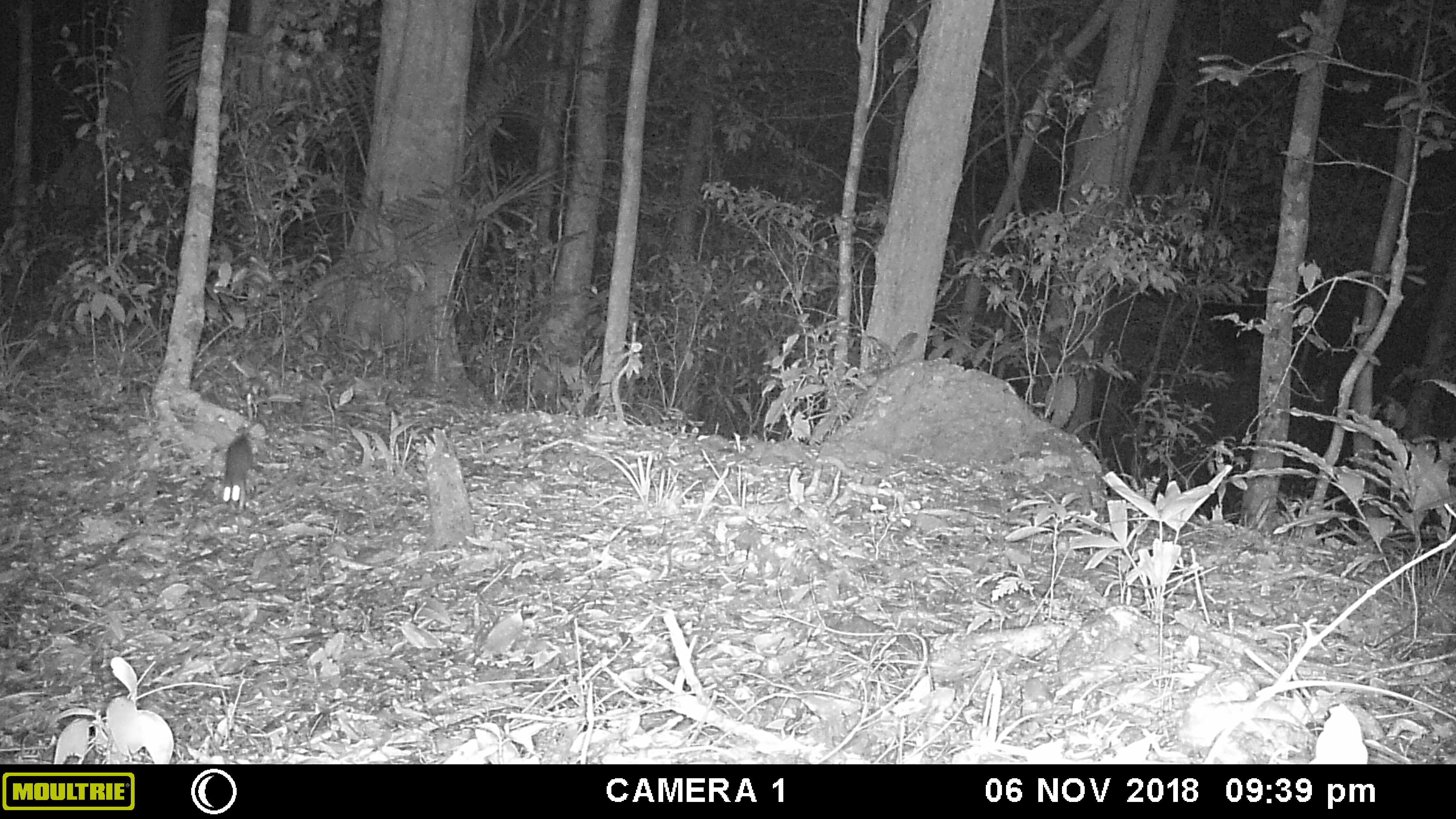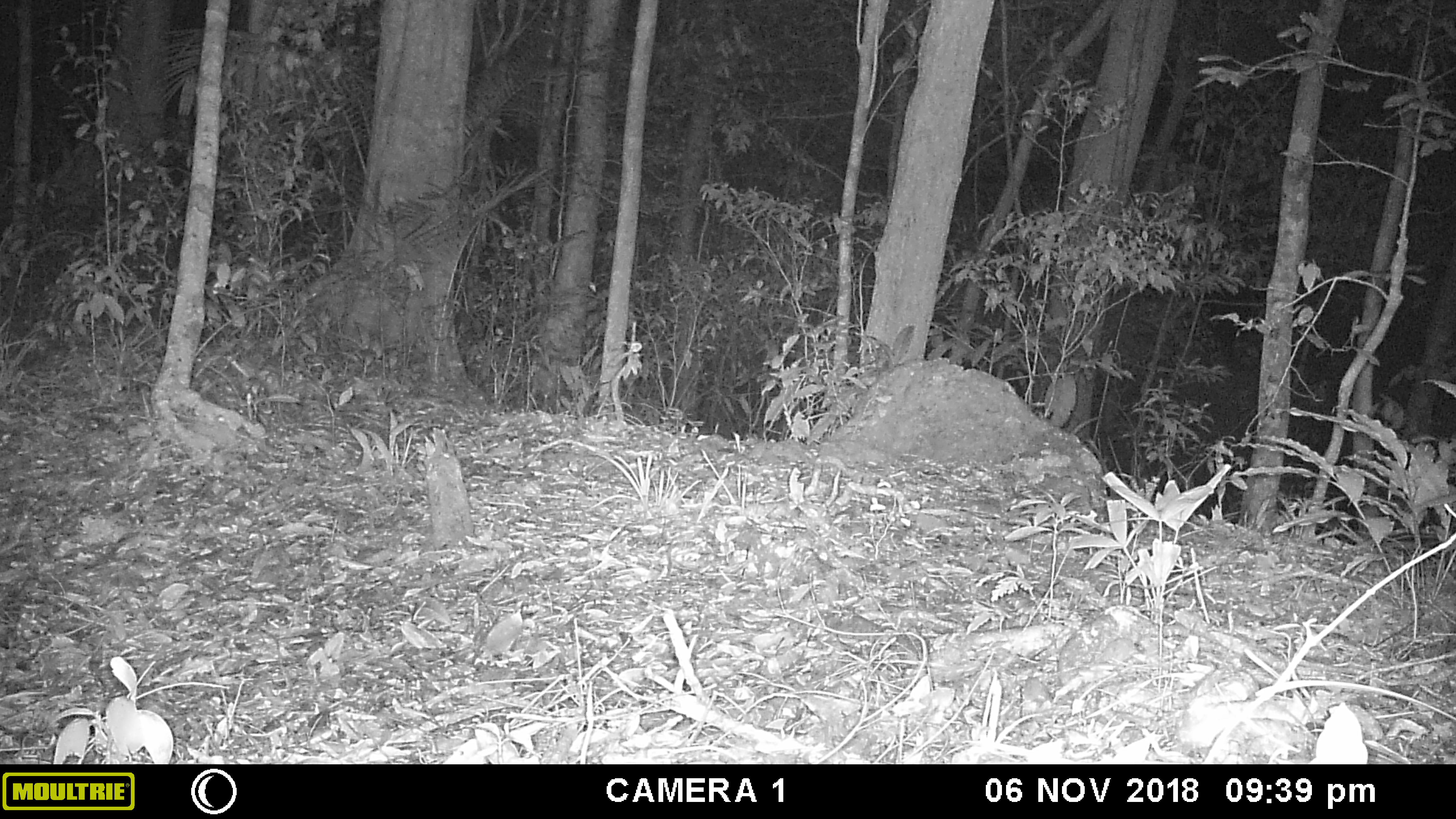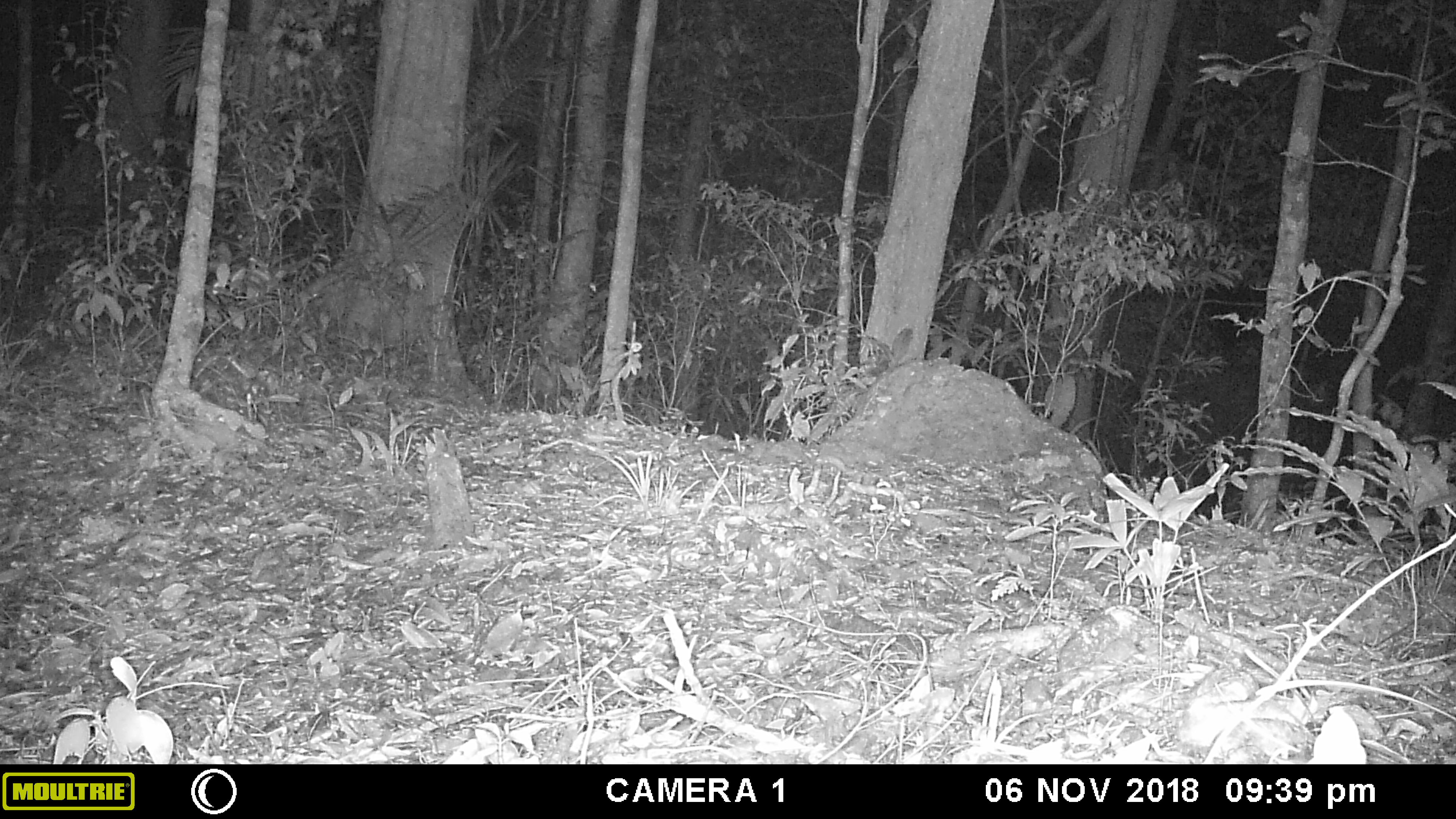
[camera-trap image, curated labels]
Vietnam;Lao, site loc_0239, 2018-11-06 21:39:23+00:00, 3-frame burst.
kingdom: Animalia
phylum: Chordata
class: Mammalia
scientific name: Mammalia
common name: mammal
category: unidentified small mammal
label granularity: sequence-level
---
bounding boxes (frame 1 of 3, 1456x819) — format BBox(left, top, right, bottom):
unidentified small mammal: BBox(219, 412, 261, 513)